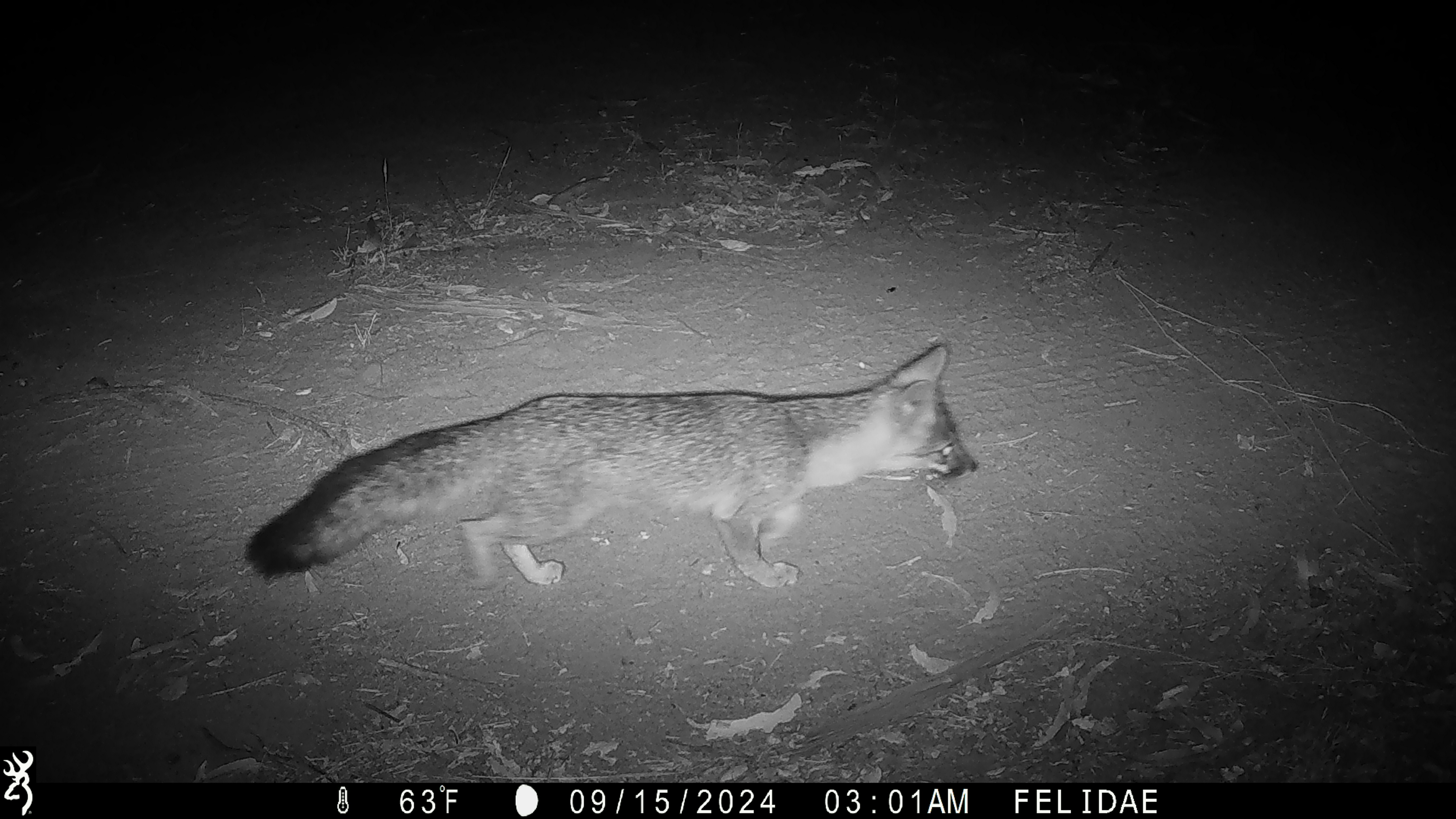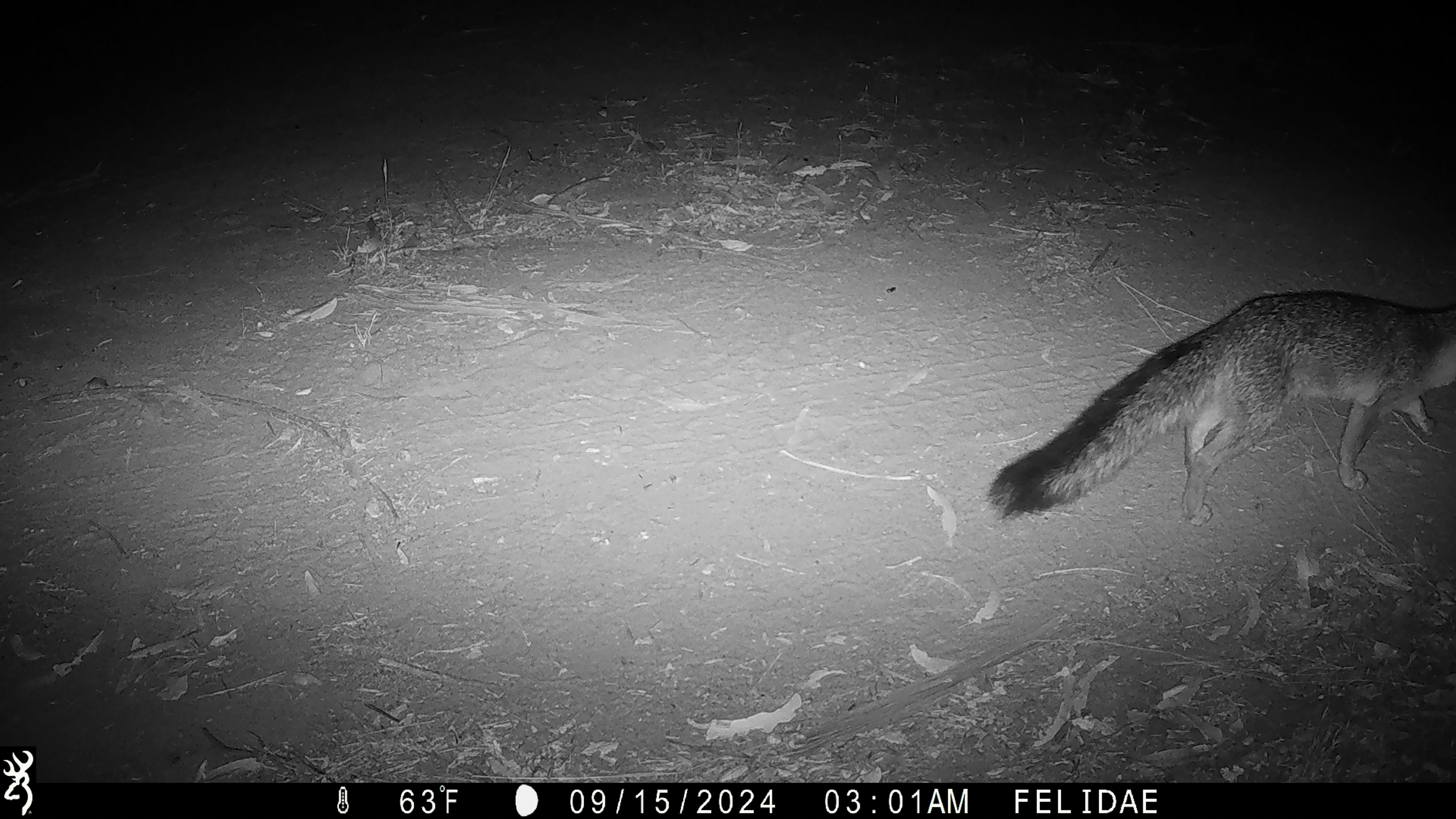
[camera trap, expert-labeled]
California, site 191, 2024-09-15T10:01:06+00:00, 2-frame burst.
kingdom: Animalia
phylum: Chordata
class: Mammalia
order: Carnivora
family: Canidae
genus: Urocyon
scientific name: Urocyon cinereoargenteus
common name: gray fox